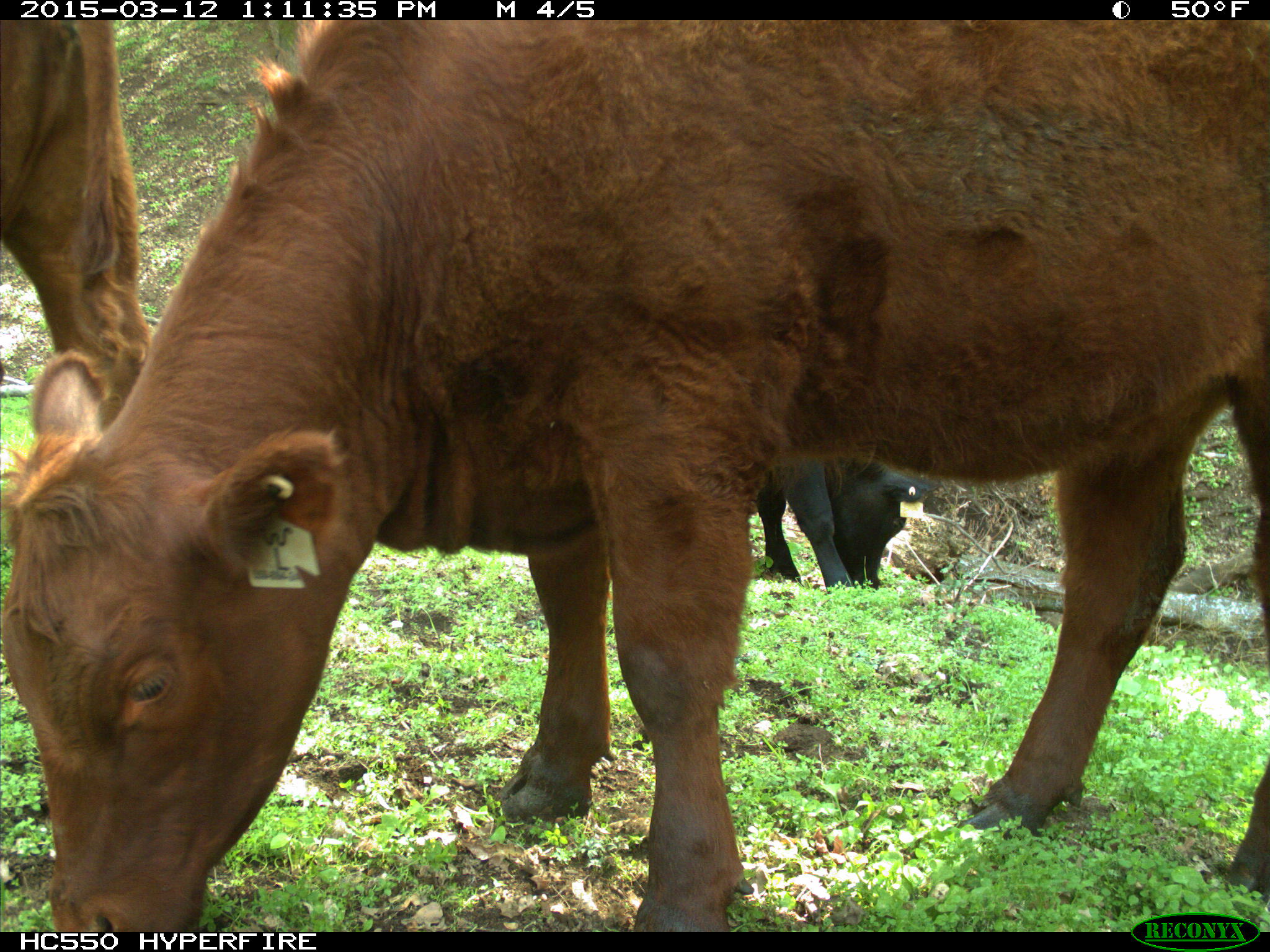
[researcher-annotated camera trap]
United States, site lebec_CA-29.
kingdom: Animalia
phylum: Chordata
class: Mammalia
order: Artiodactyla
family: Bovidae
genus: Bos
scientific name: Bos taurus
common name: domestic cow